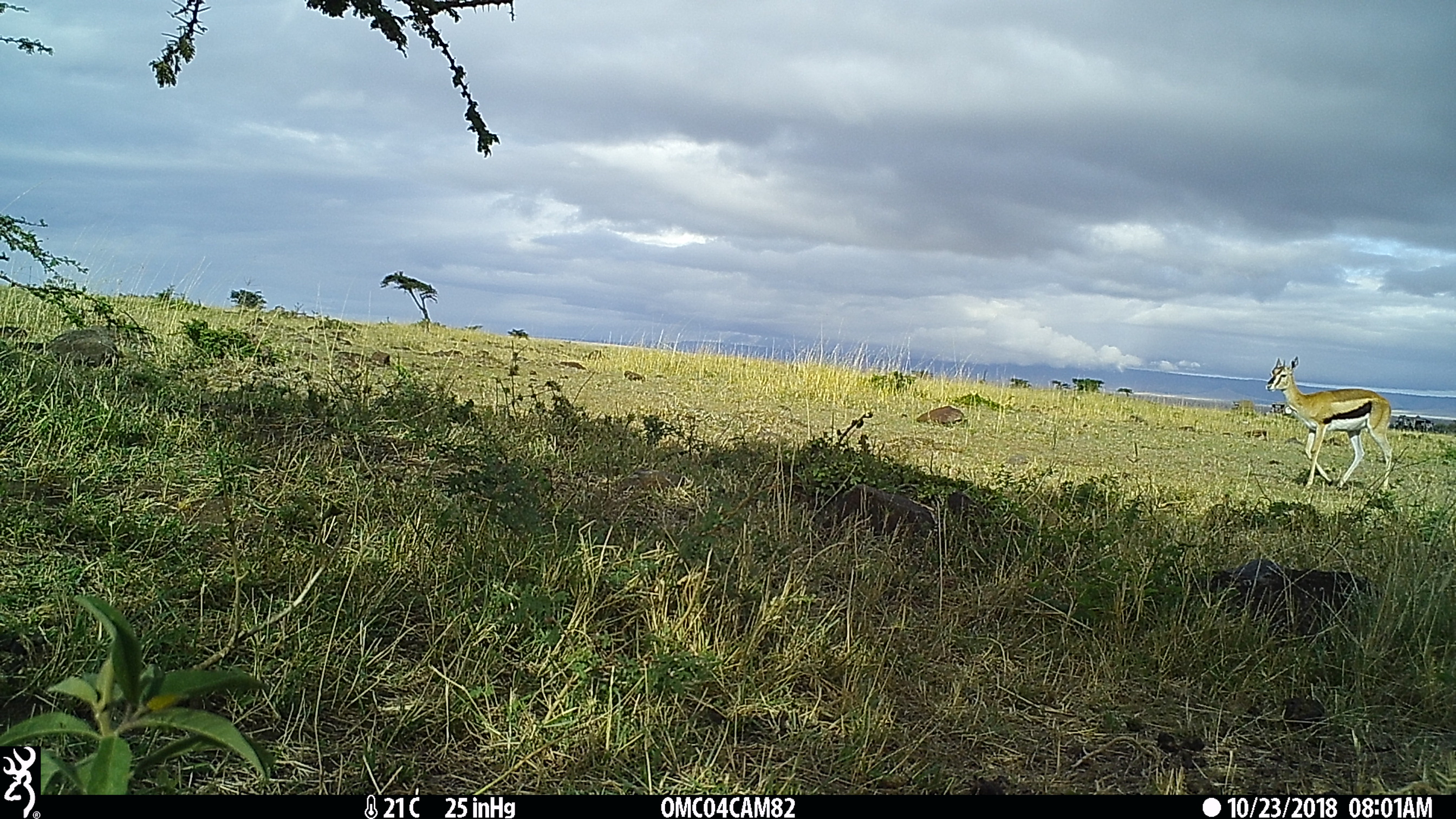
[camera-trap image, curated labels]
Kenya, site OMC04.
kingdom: Animalia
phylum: Chordata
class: Mammalia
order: Artiodactyla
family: Bovidae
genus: Eudorcas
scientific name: Eudorcas thomsonii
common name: thomon's gazelle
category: gazelle thomsons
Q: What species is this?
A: Gazelle thomsons (thomon's gazelle) (Eudorcas thomsonii).